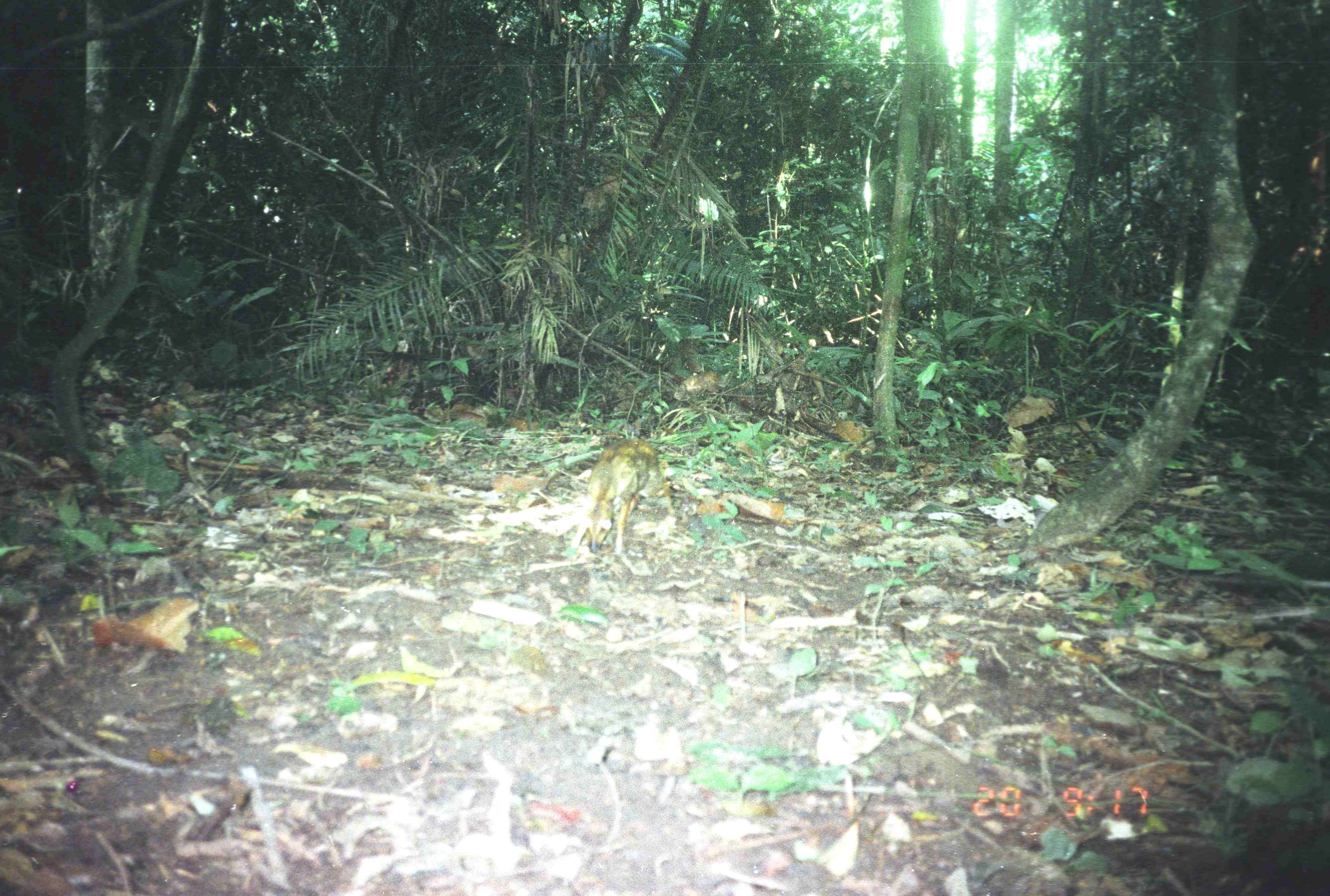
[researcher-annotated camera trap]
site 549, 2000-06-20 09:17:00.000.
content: unidentified animal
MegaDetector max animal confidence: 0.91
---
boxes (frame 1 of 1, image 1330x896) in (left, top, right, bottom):
unknown: (573, 437, 667, 553)